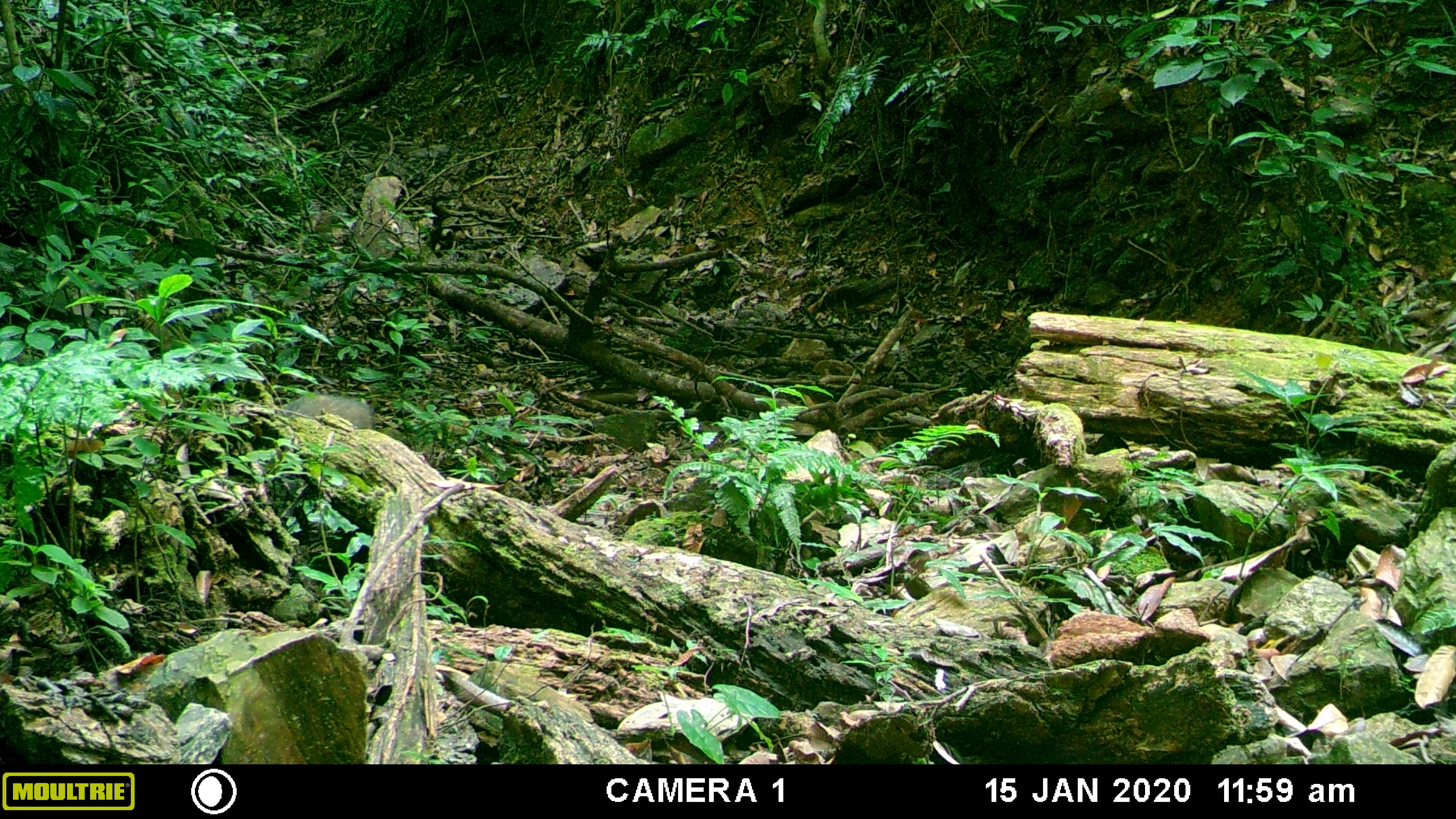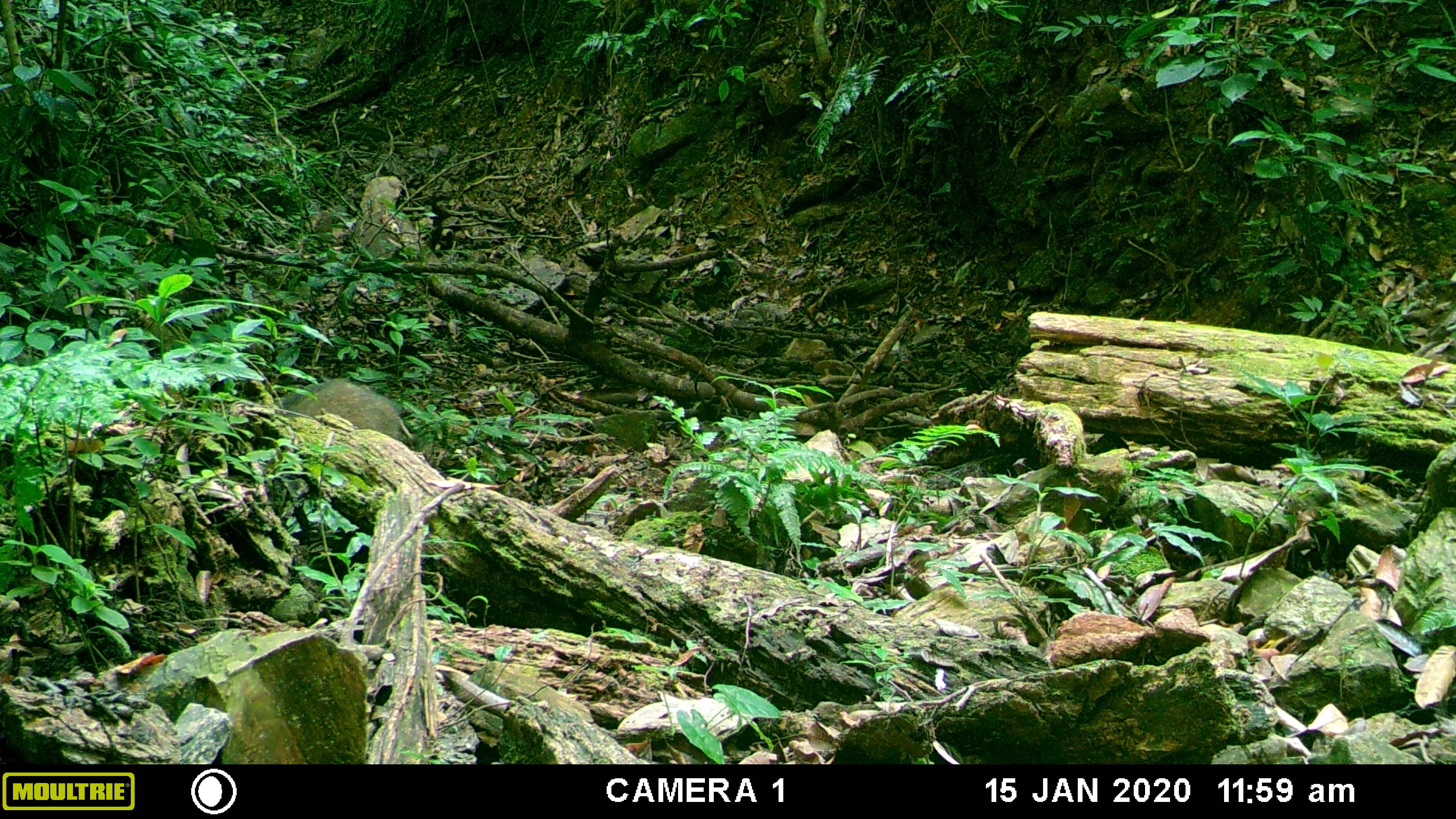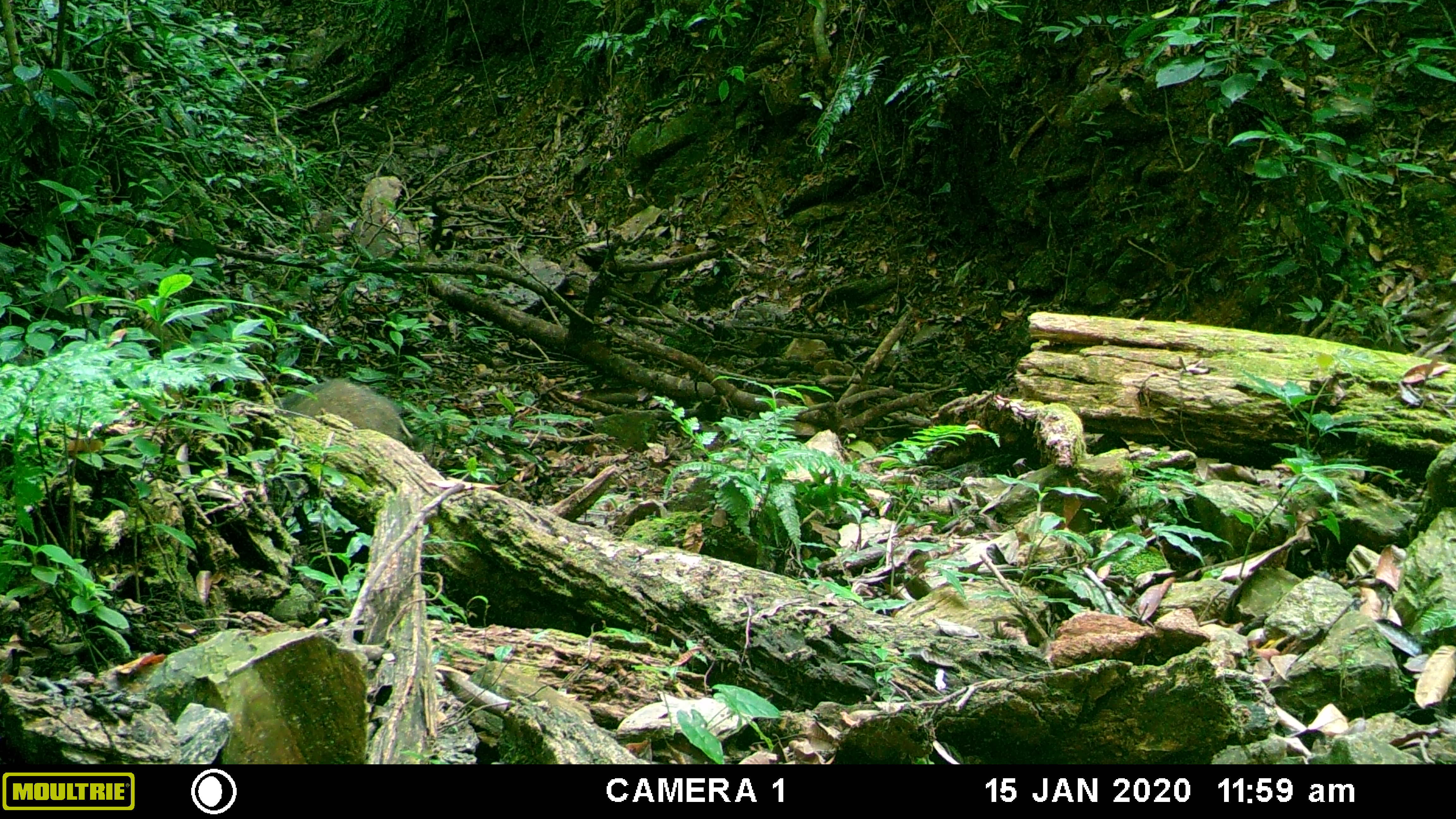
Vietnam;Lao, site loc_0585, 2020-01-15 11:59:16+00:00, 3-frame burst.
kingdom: Animalia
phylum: Chordata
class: Mammalia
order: Artiodactyla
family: Suidae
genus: Sus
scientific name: Sus scrofa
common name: eurasian wild pig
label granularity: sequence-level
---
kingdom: Animalia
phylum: Chordata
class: Aves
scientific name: Aves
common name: bird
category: unidentified bird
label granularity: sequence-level